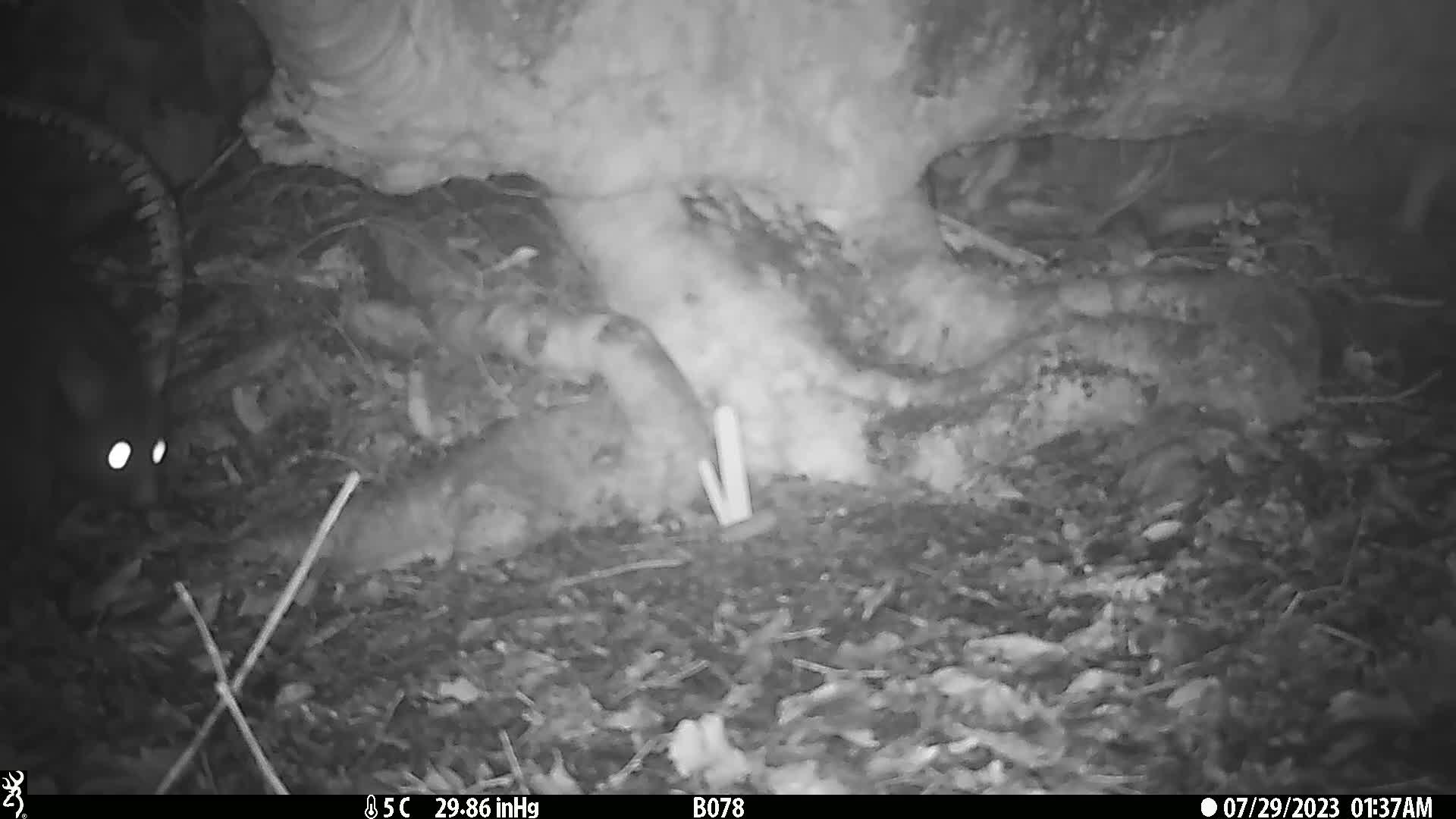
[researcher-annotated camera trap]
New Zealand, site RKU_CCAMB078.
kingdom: Animalia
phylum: Chordata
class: Mammalia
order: Diprotodontia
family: Phalangeridae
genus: Trichosurus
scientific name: Trichosurus vulpecula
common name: common brushtail possum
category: possum